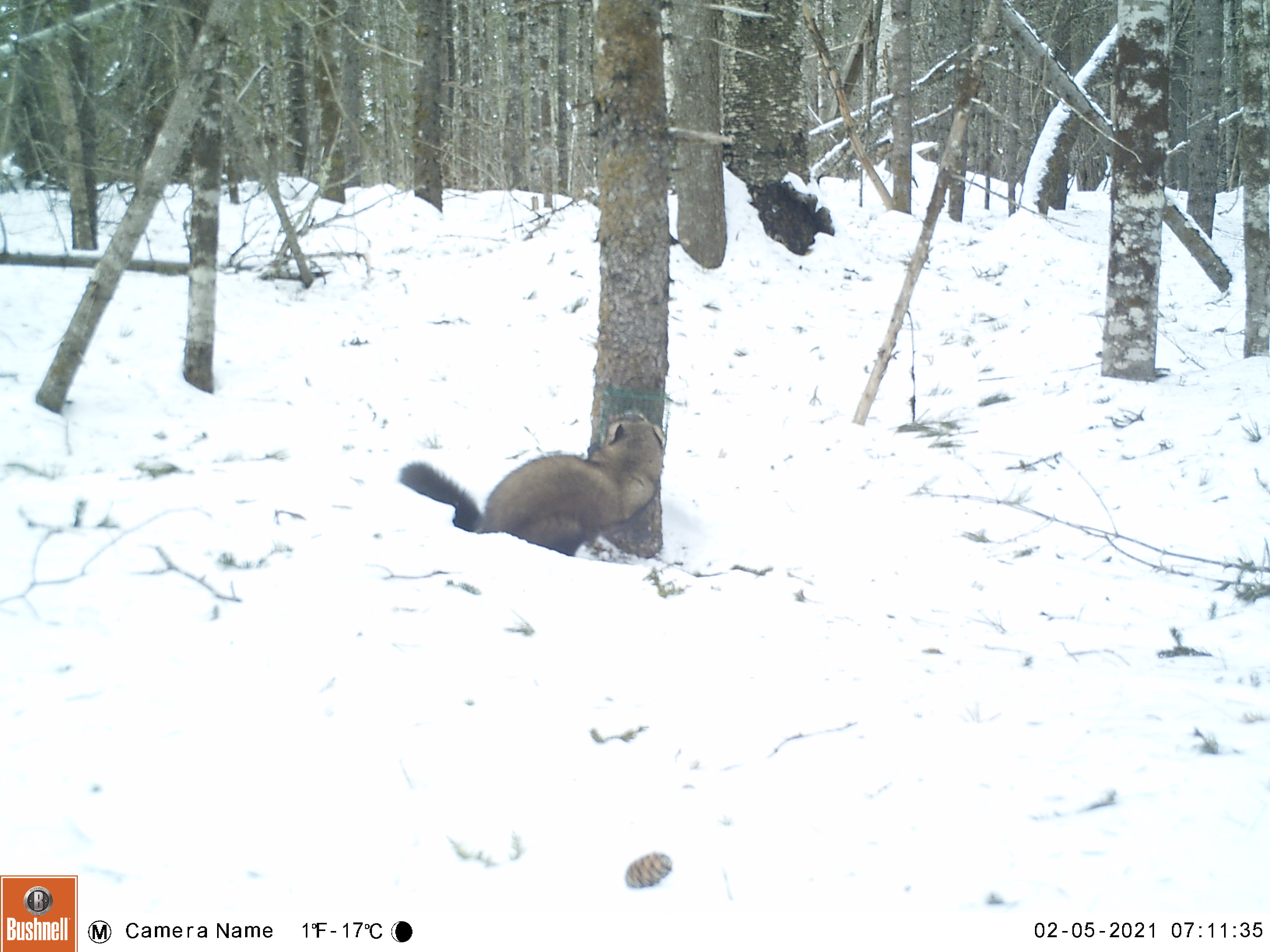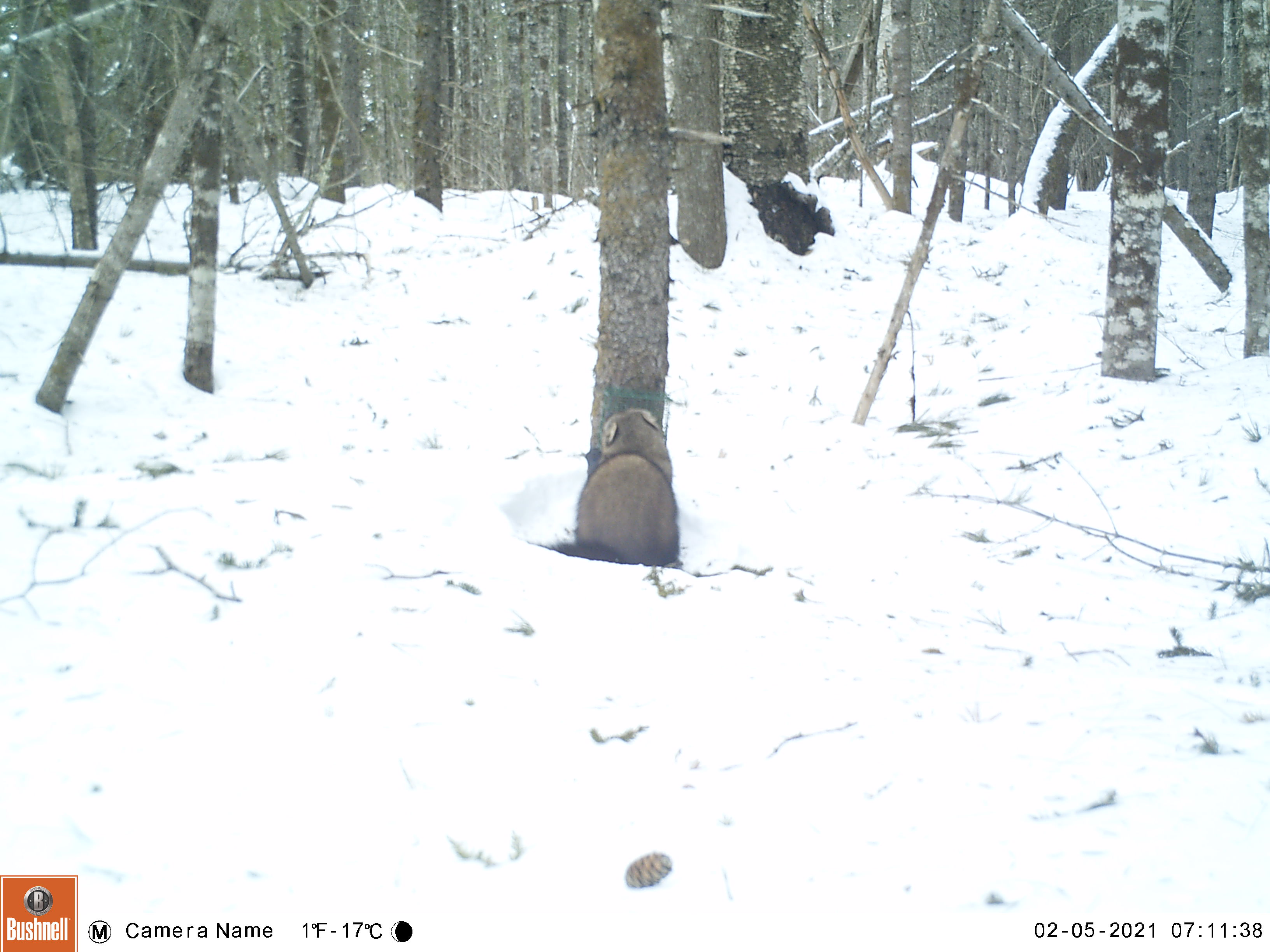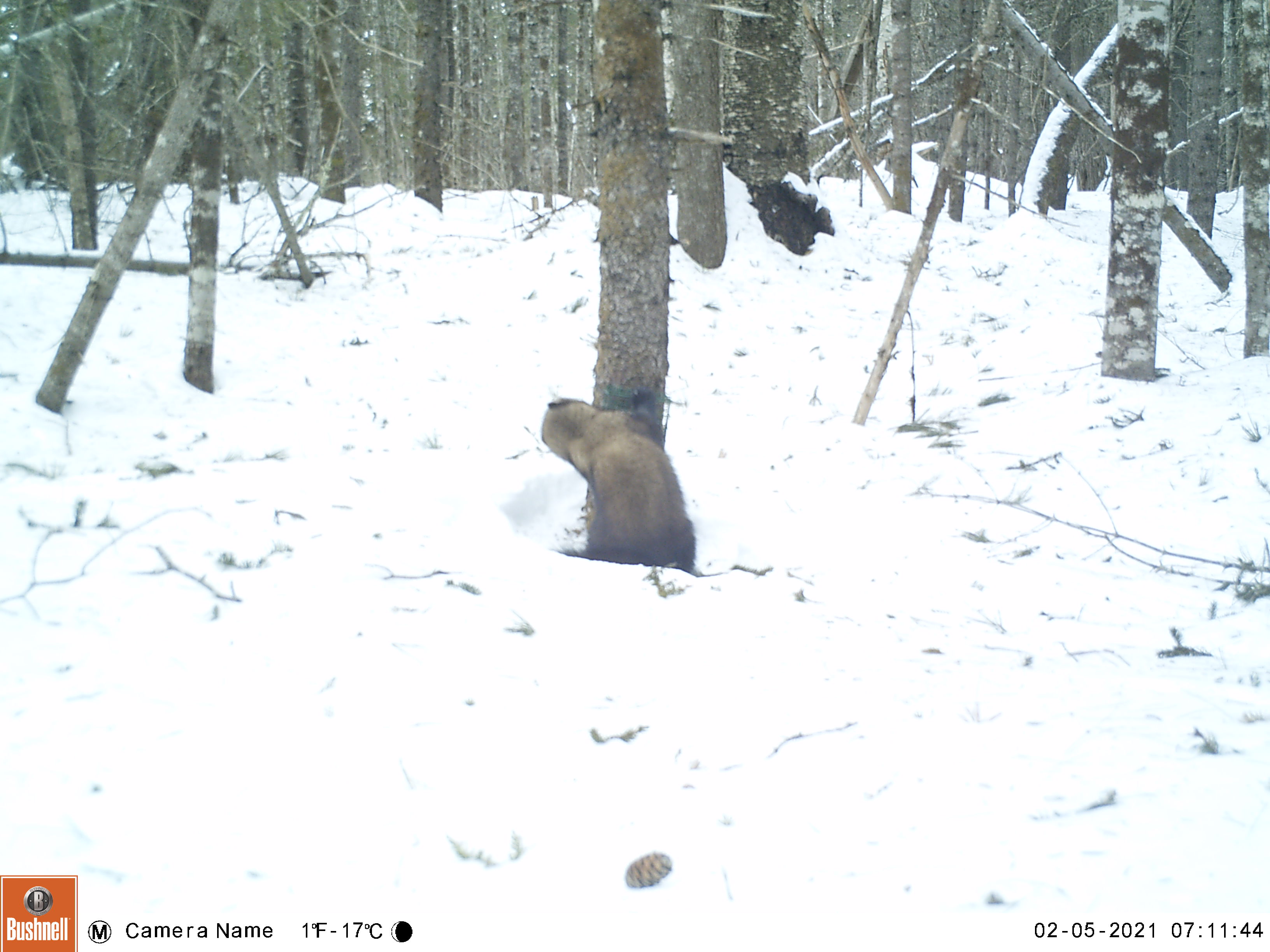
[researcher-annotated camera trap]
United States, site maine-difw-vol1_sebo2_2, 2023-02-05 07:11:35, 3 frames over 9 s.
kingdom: Animalia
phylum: Chordata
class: Mammalia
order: Carnivora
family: Mustelidae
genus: Pekania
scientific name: Pekania pennanti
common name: fisher